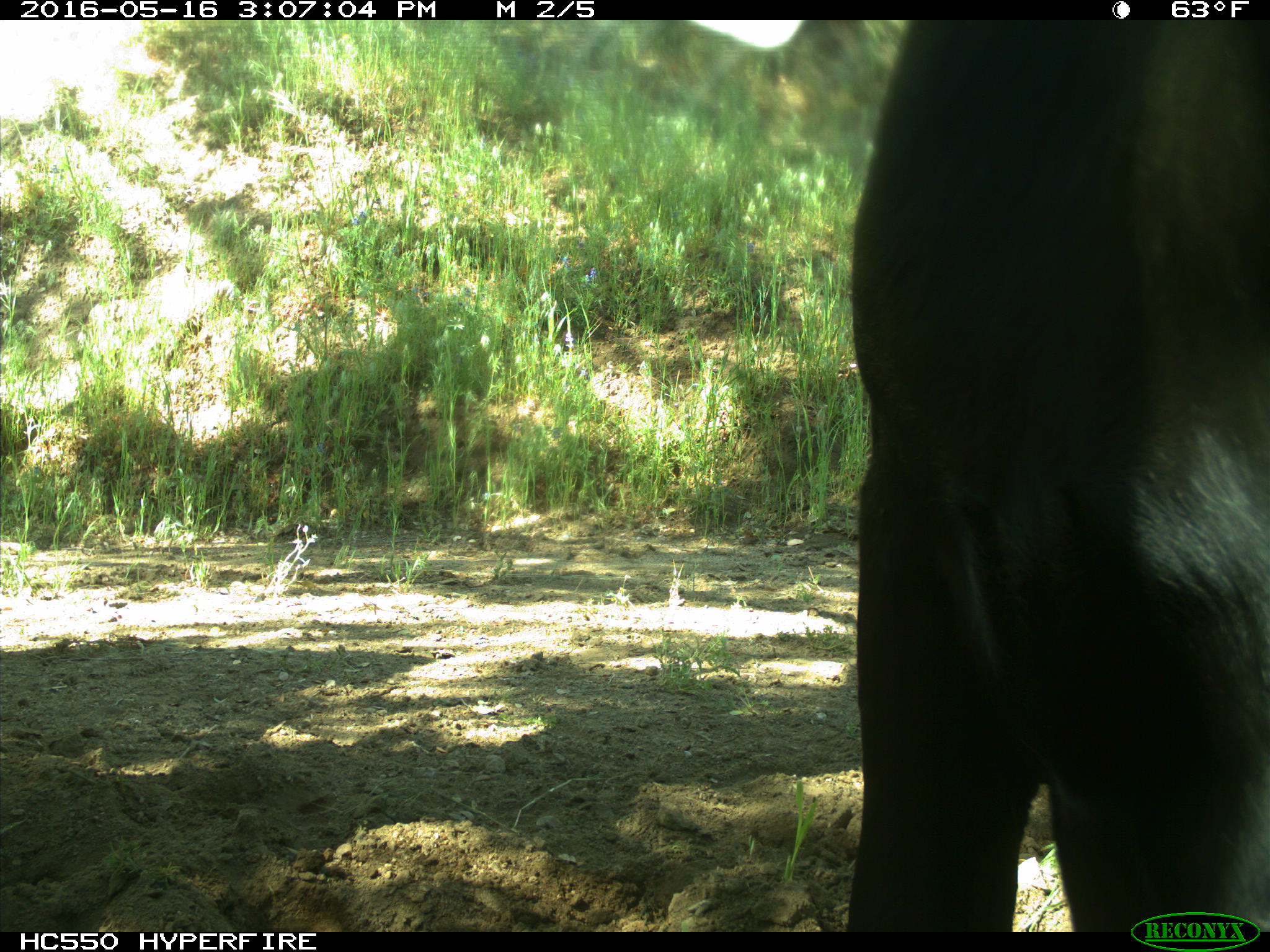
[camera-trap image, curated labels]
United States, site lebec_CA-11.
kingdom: Animalia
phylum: Chordata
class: Mammalia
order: Artiodactyla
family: Bovidae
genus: Bos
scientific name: Bos taurus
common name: domestic cow